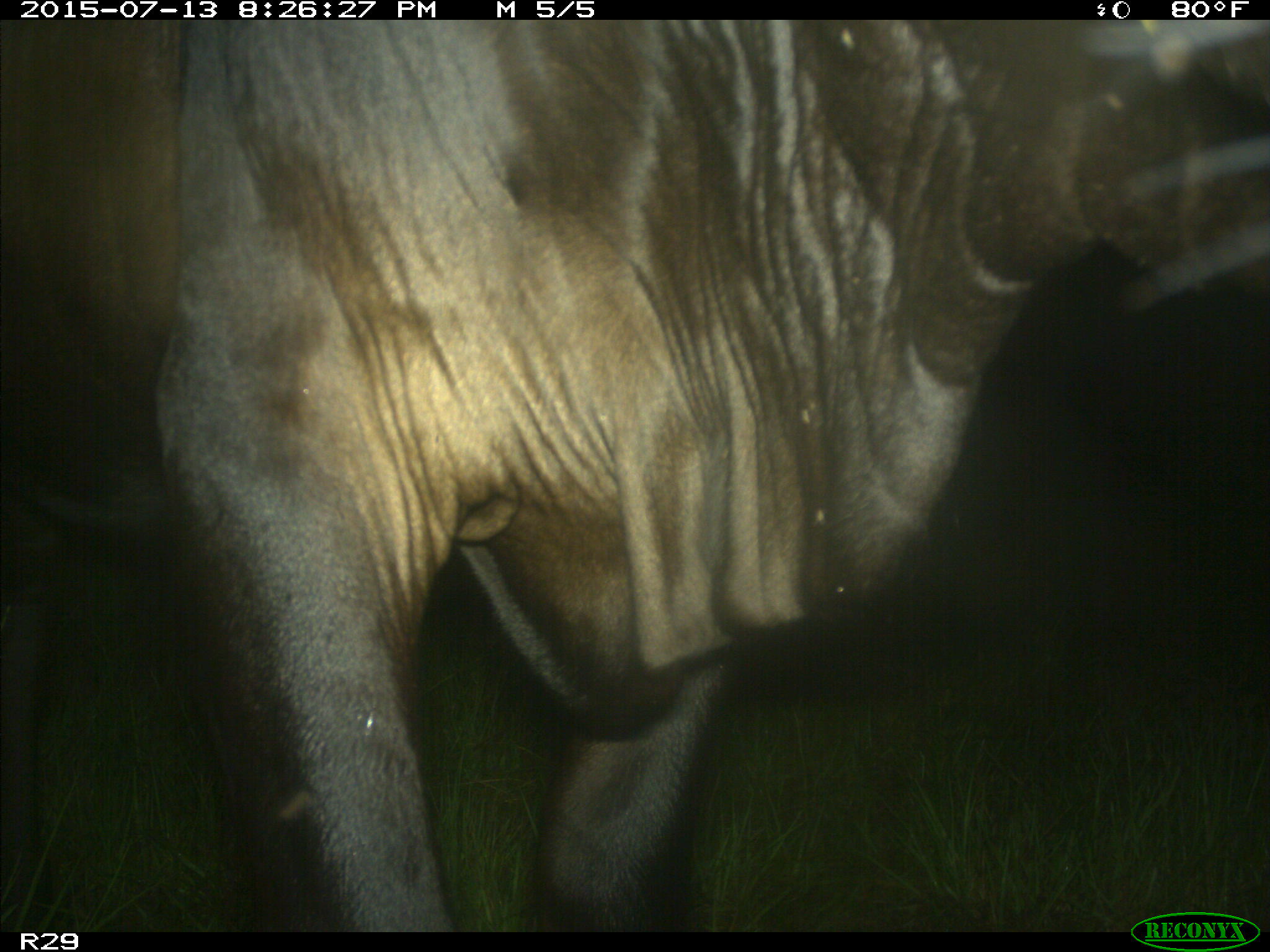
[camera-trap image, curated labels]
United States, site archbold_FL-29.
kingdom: Animalia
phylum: Chordata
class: Mammalia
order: Artiodactyla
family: Bovidae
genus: Bos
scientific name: Bos taurus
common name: domestic cow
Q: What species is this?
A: Bos taurus (domestic cow).